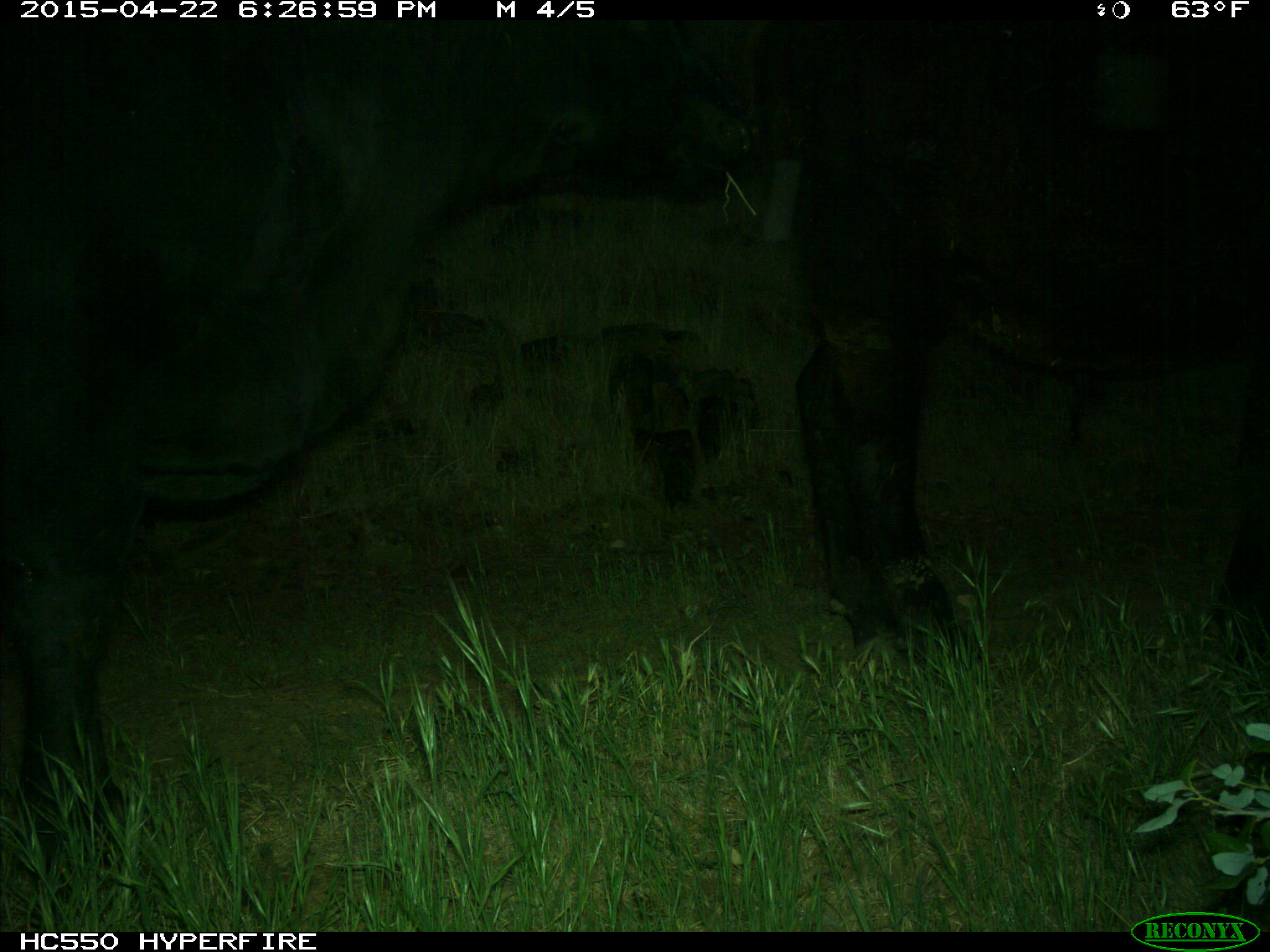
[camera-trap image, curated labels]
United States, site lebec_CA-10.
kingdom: Animalia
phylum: Chordata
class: Mammalia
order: Artiodactyla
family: Bovidae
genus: Bos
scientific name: Bos taurus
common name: domestic cow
Bos taurus (domestic cow).